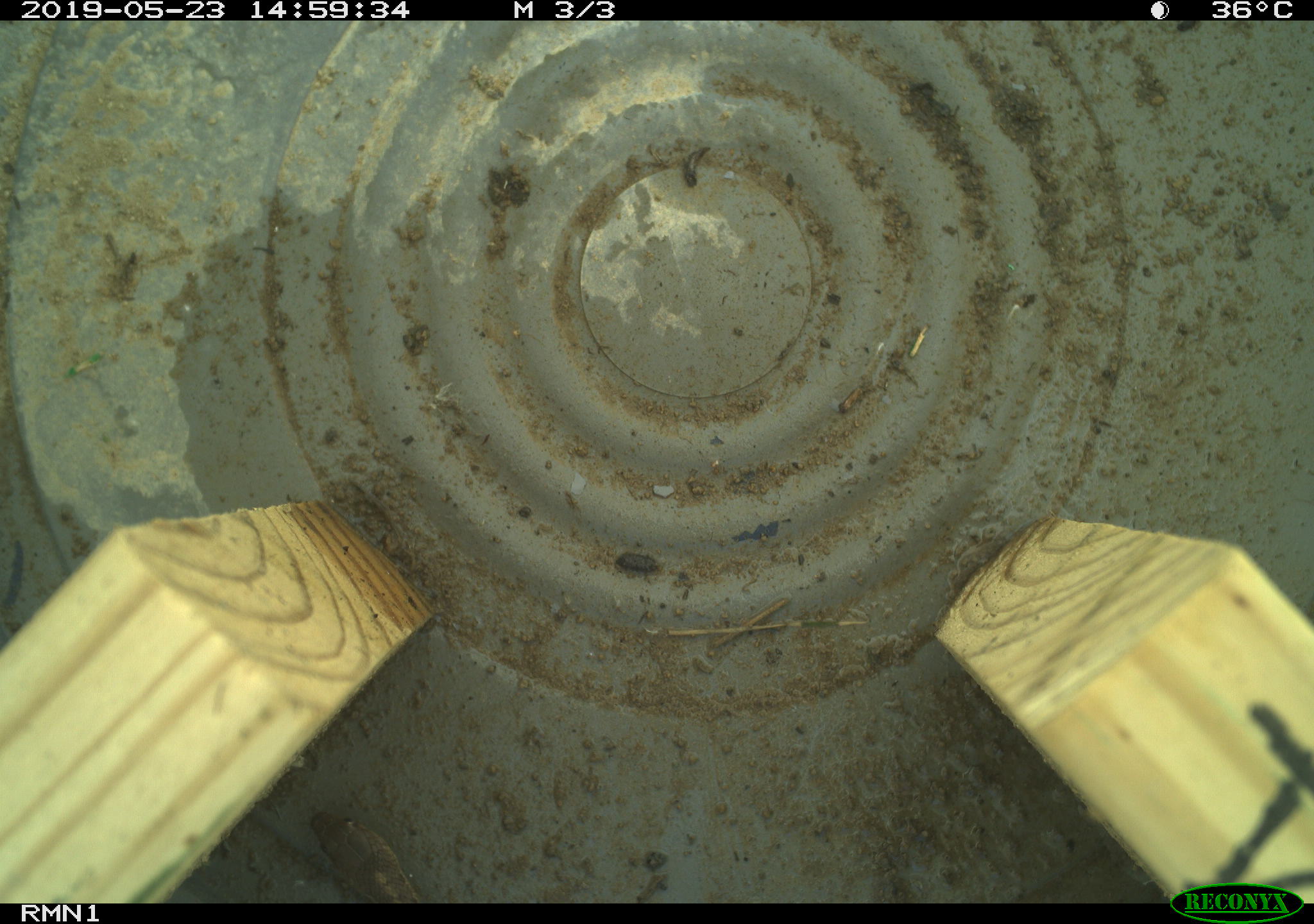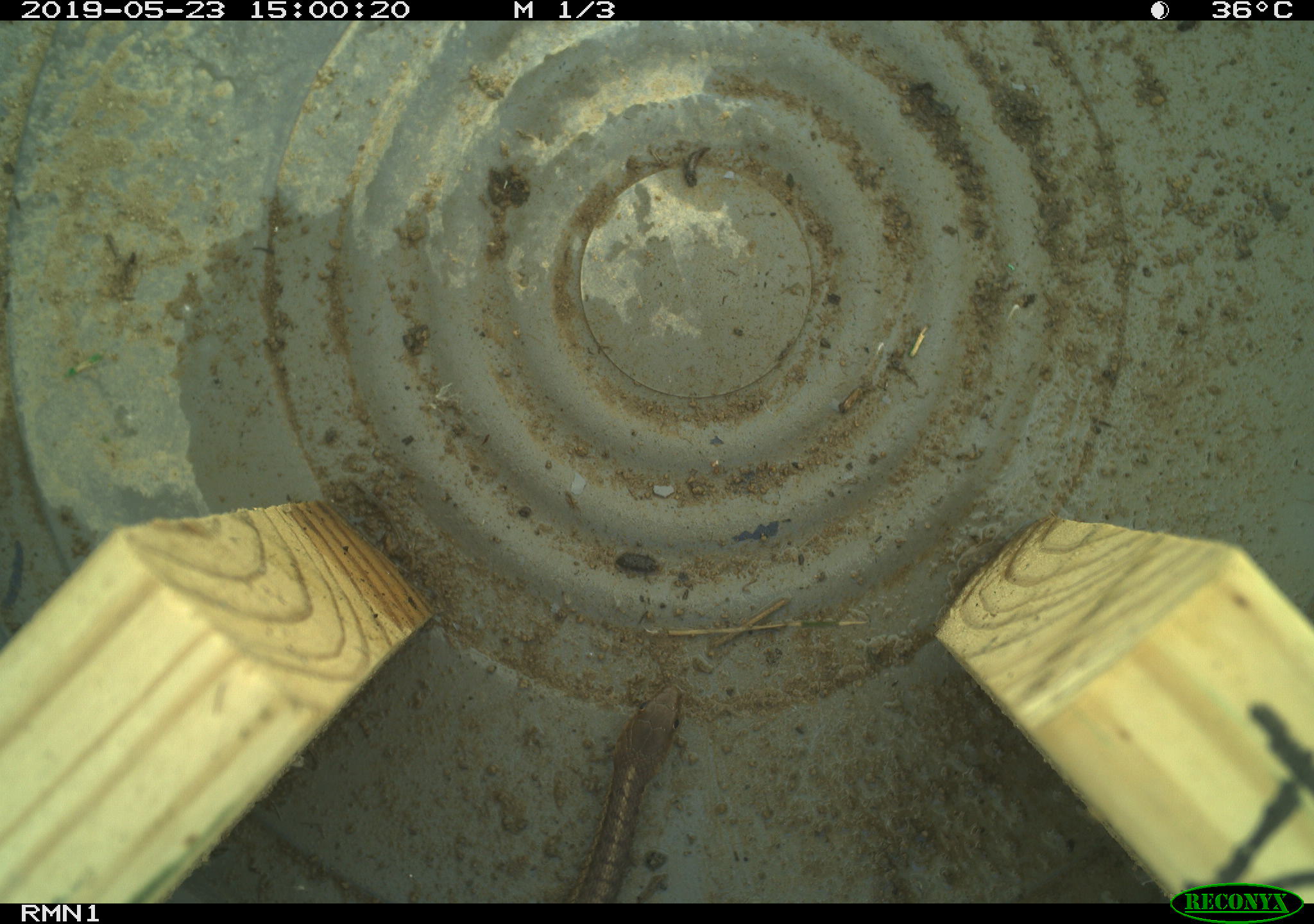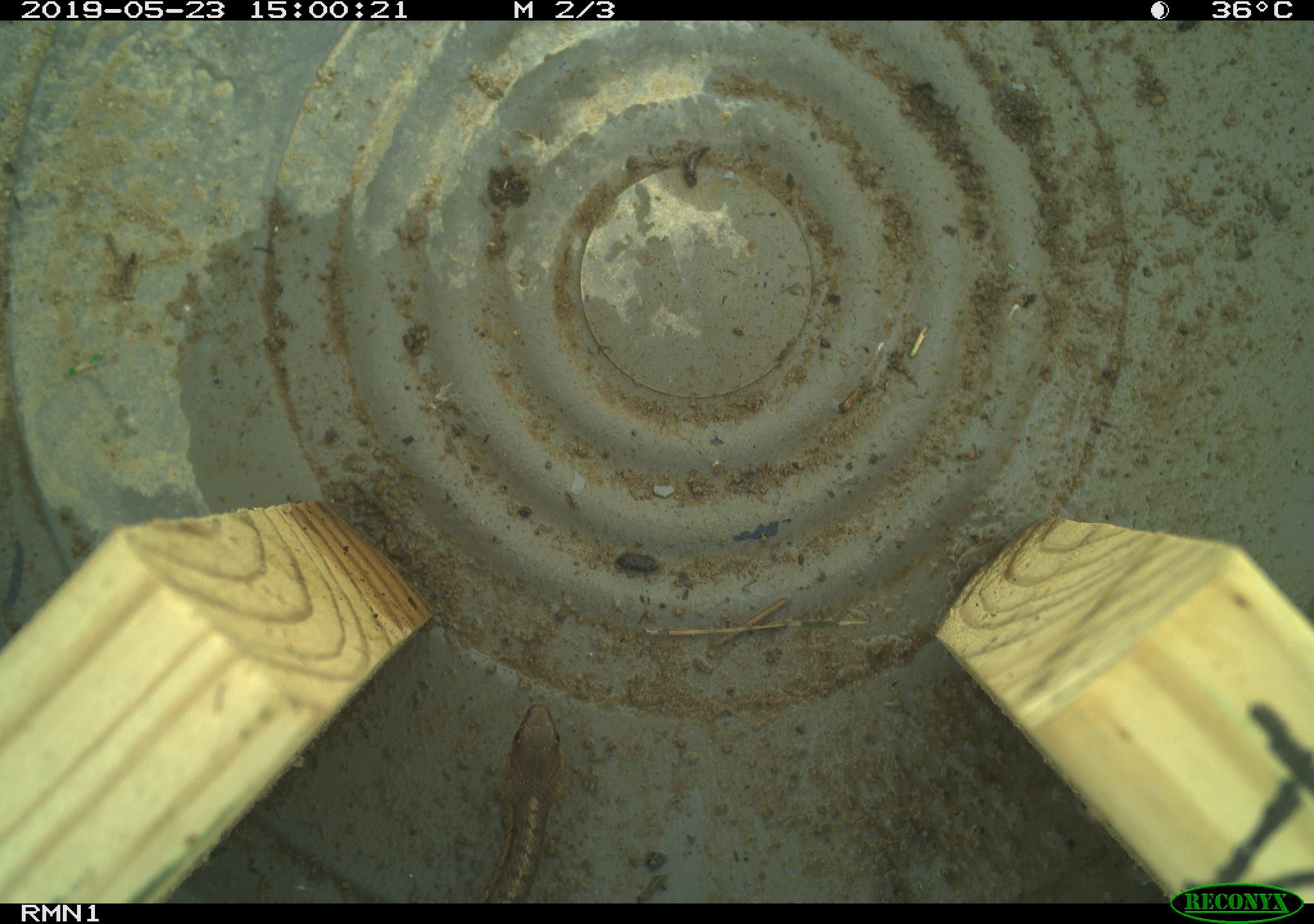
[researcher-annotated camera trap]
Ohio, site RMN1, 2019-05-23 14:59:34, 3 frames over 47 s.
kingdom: Animalia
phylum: Chordata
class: Reptilia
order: Squamata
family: Colubridae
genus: Thamnophis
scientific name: Thamnophis sirtalis sirtalis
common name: eastern gartersnake